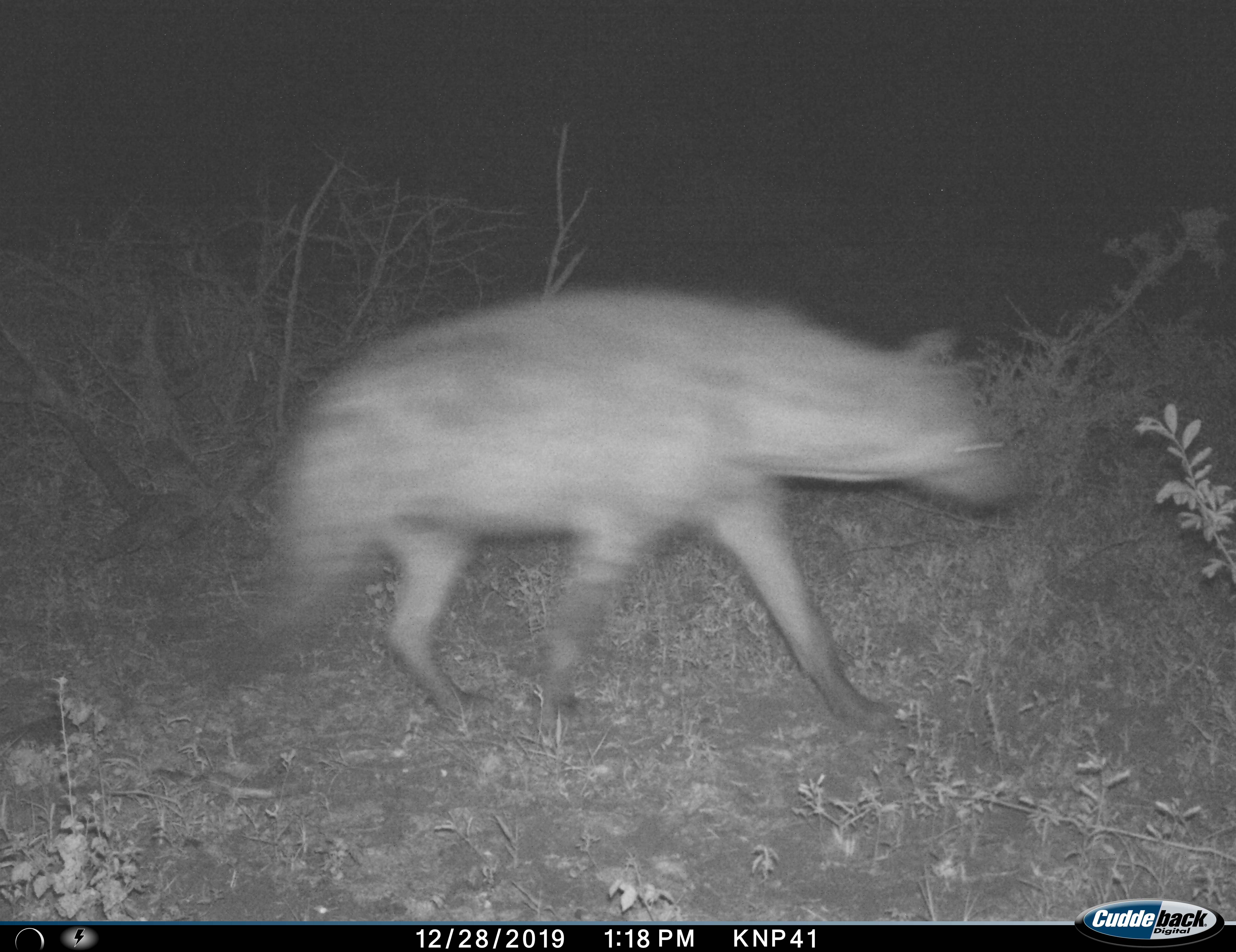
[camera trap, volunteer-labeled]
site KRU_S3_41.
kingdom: Animalia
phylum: Chordata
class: Mammalia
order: Carnivora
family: Hyaenidae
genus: Crocuta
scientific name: Crocuta crocuta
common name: spotted hyena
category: hyenaspotted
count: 1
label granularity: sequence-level